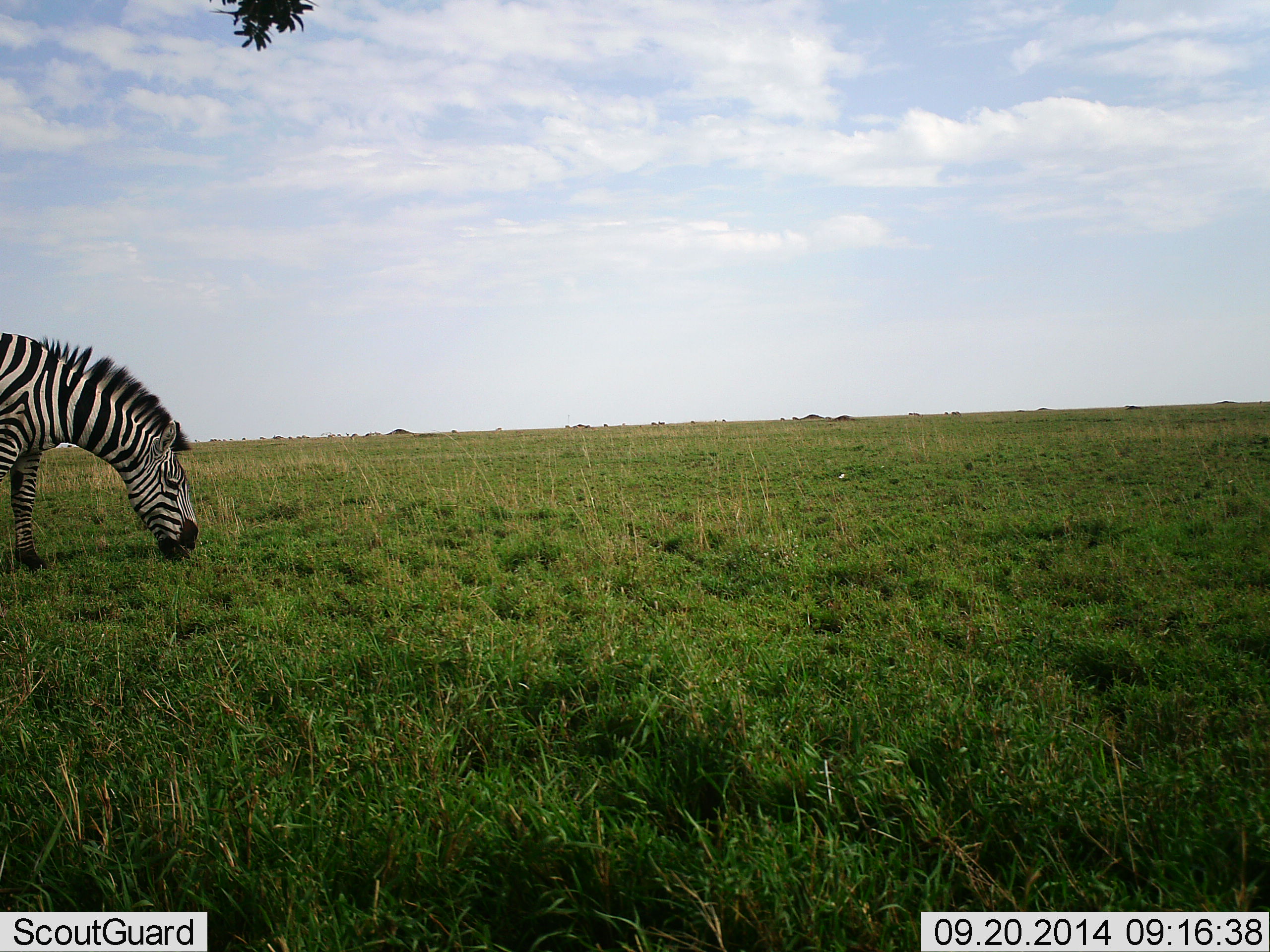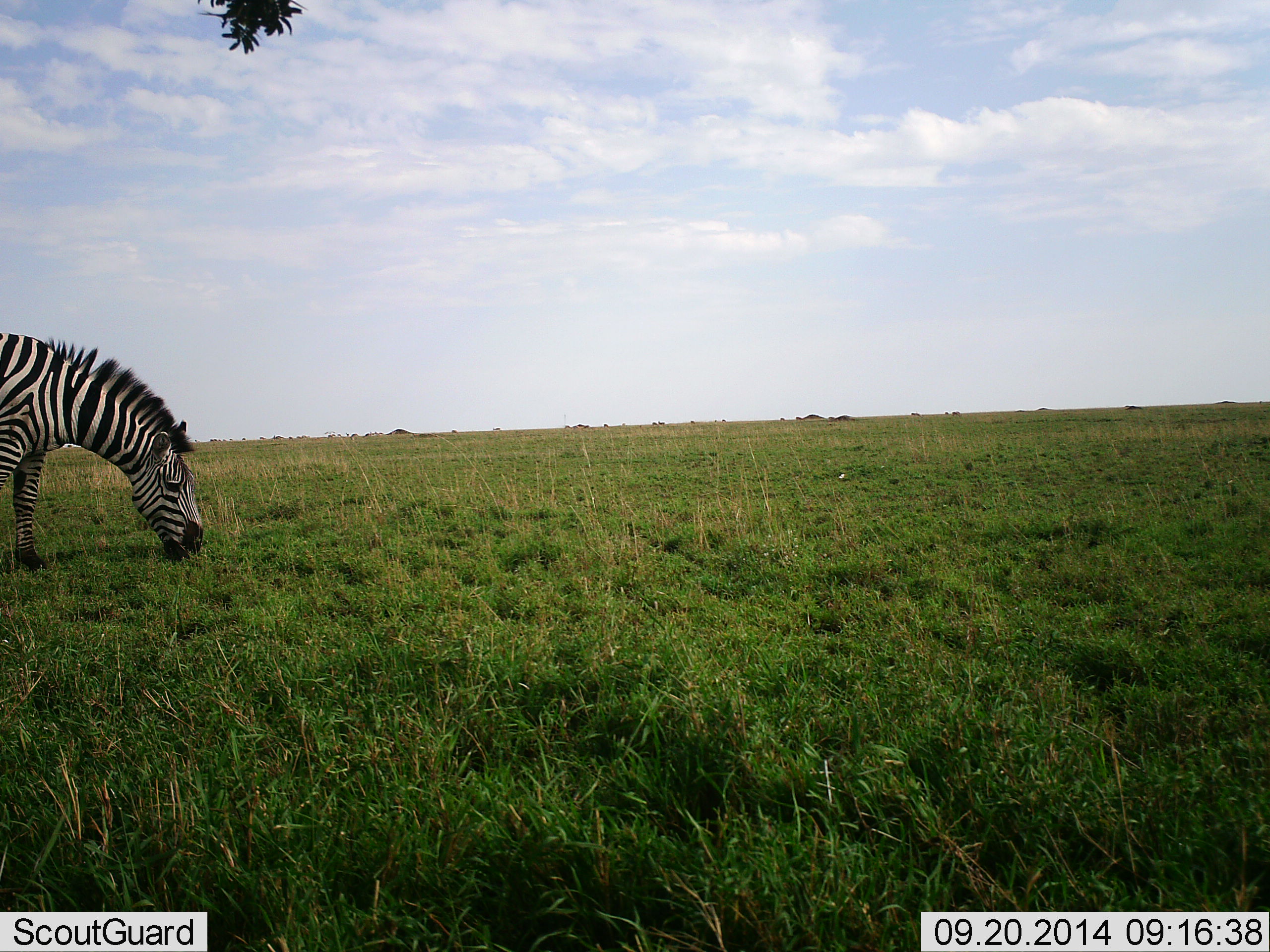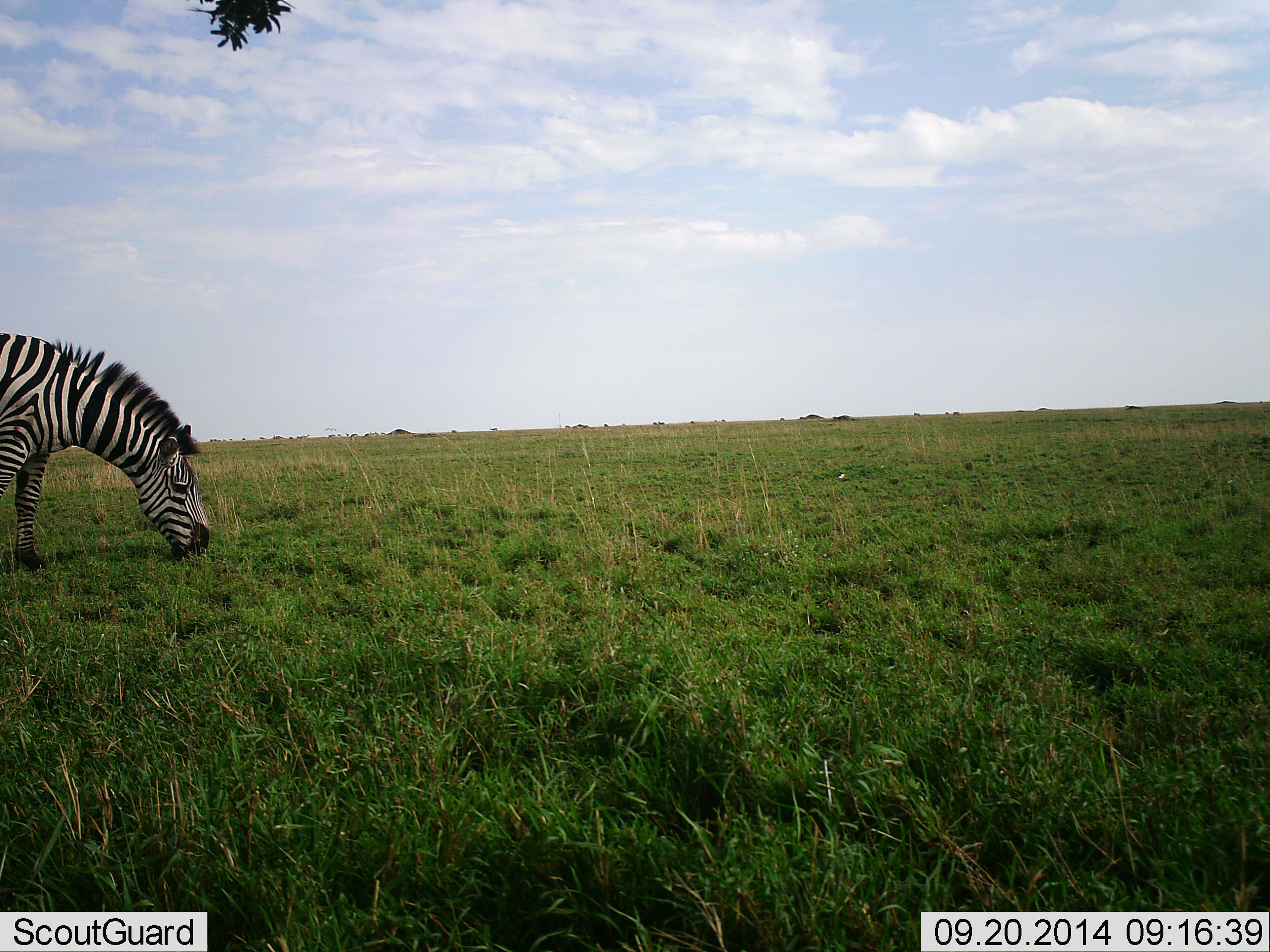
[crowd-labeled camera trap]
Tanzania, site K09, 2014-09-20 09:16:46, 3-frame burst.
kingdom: Animalia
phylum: Chordata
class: Mammalia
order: Perissodactyla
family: Equidae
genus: Equus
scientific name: Equus quagga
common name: plains zebra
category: zebra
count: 1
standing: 10%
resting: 0%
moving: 0%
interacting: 0%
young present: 0%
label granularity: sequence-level